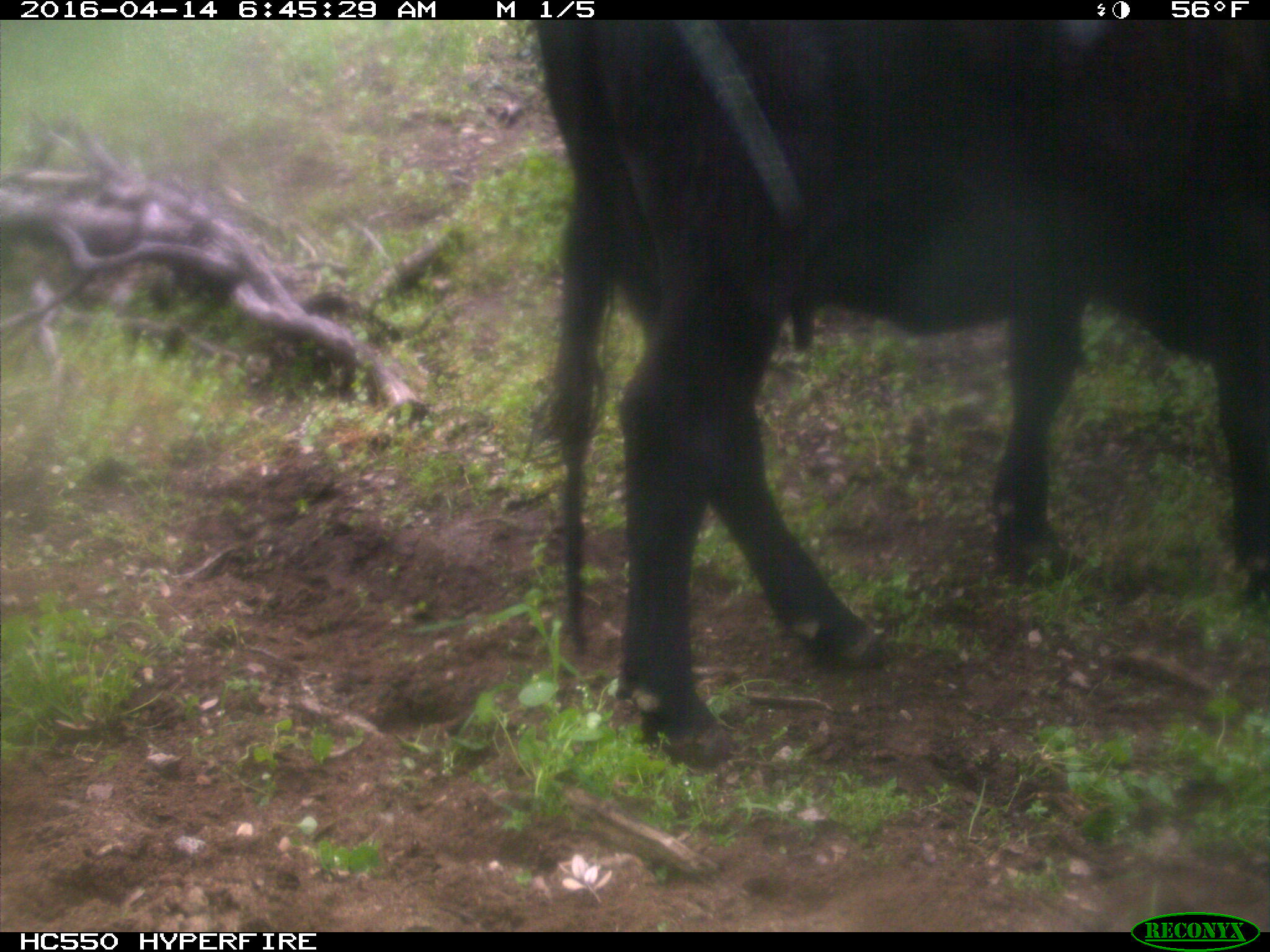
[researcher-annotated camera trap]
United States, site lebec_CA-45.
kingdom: Animalia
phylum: Chordata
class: Mammalia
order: Artiodactyla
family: Bovidae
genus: Bos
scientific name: Bos taurus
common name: domestic cow